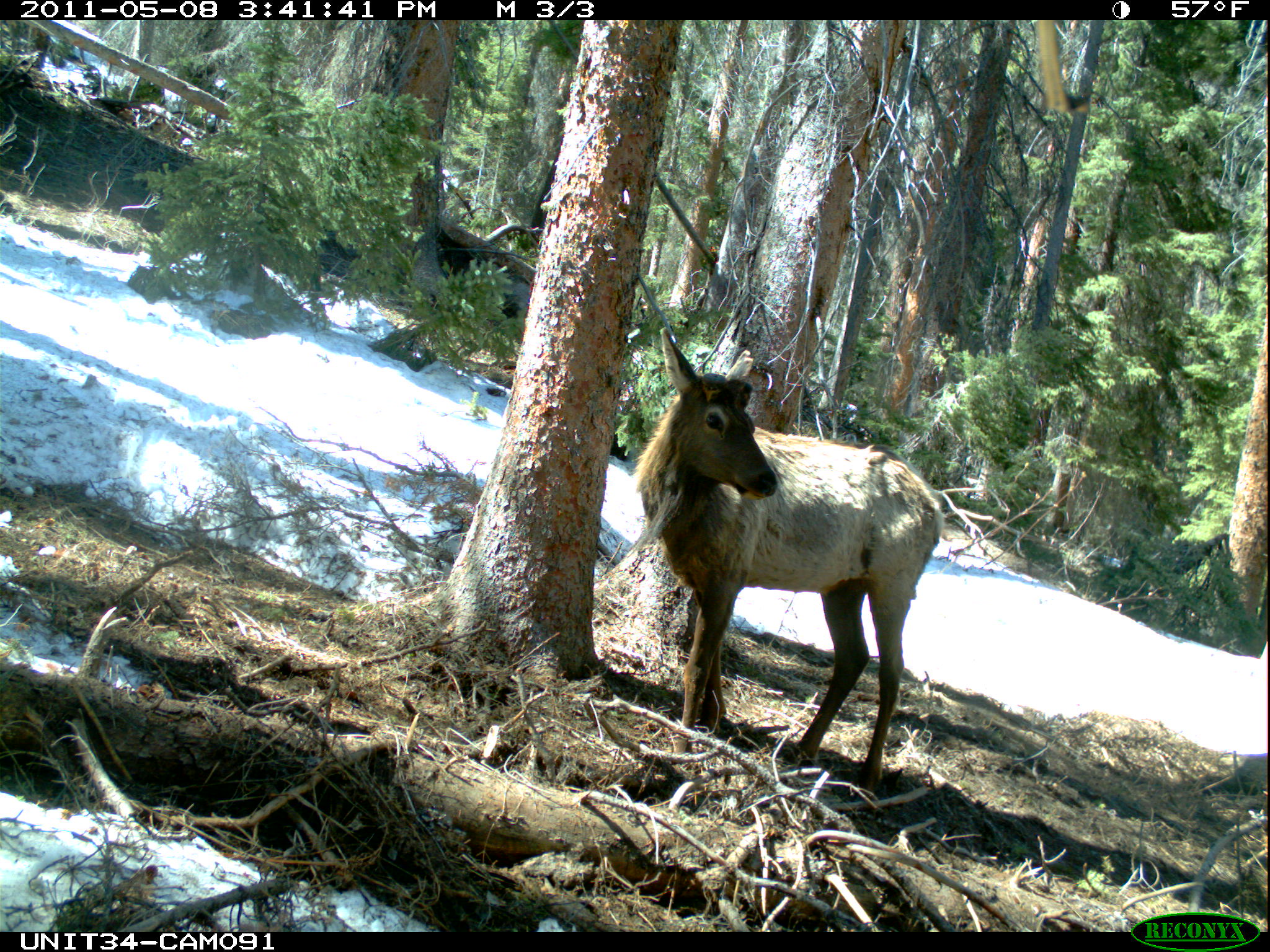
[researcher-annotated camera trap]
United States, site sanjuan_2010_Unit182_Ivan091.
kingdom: Animalia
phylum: Chordata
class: Mammalia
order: Artiodactyla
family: Cervidae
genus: Cervus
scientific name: Cervus elaphus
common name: red deer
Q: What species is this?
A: Cervus elaphus (red deer).